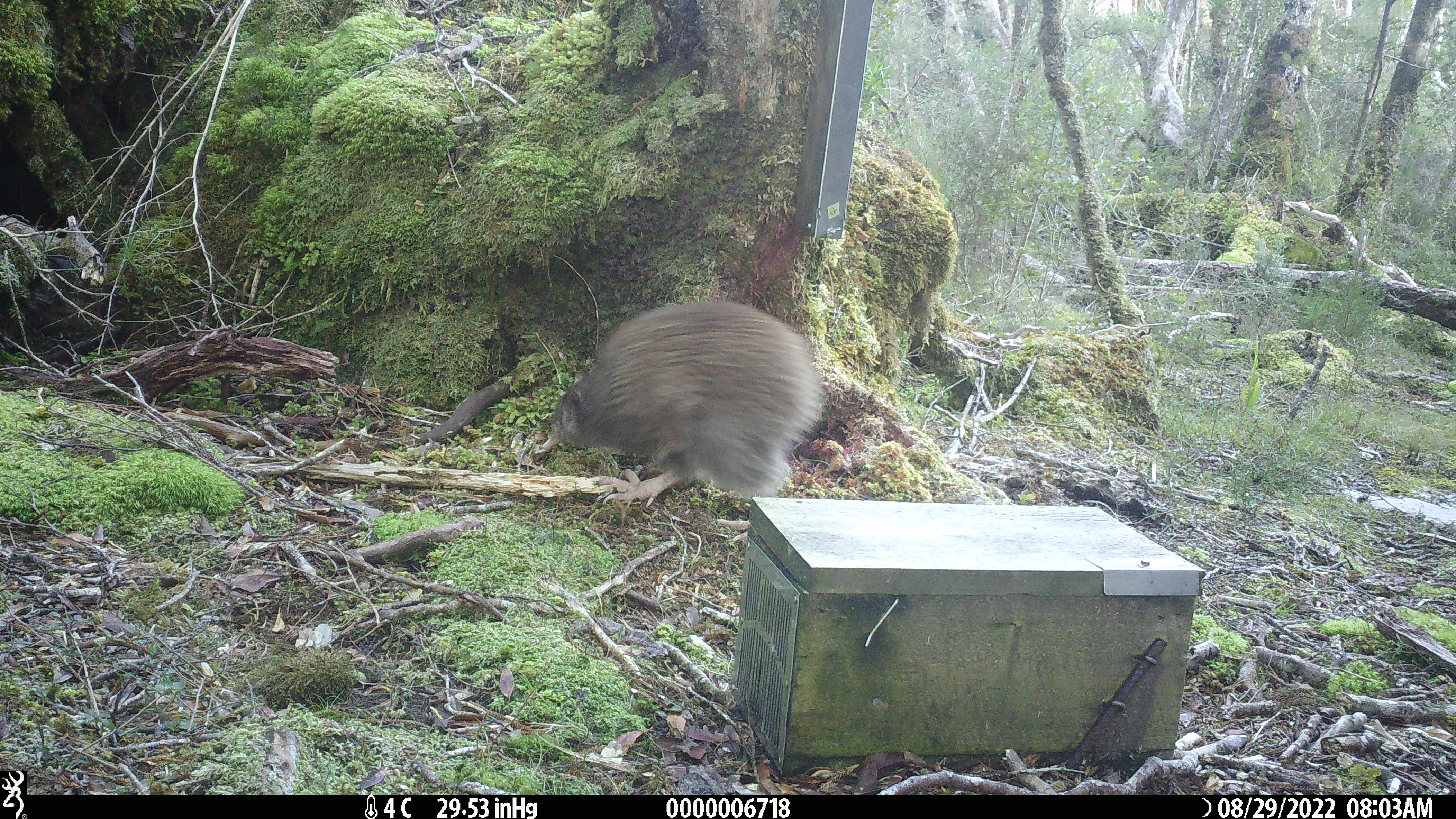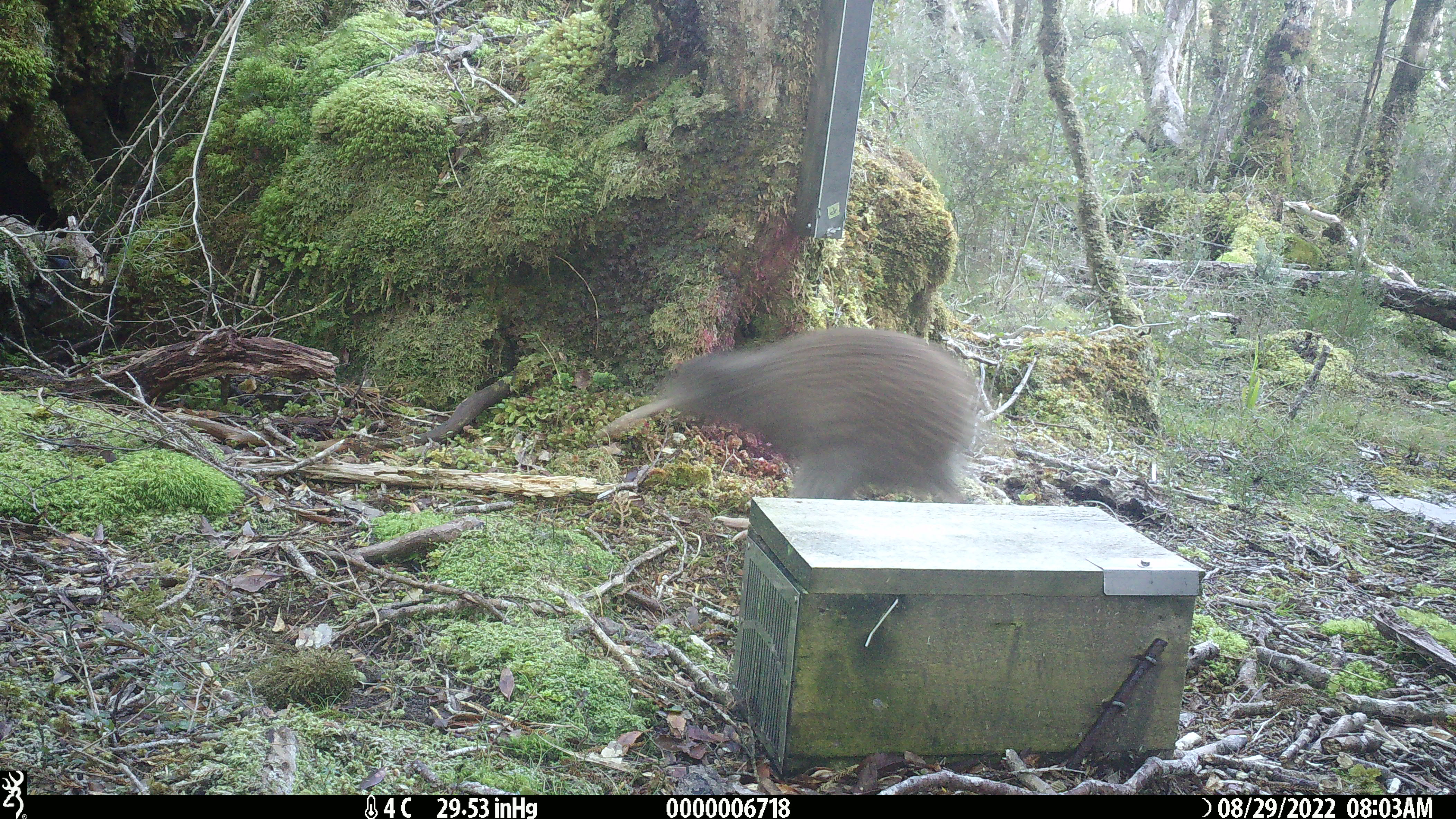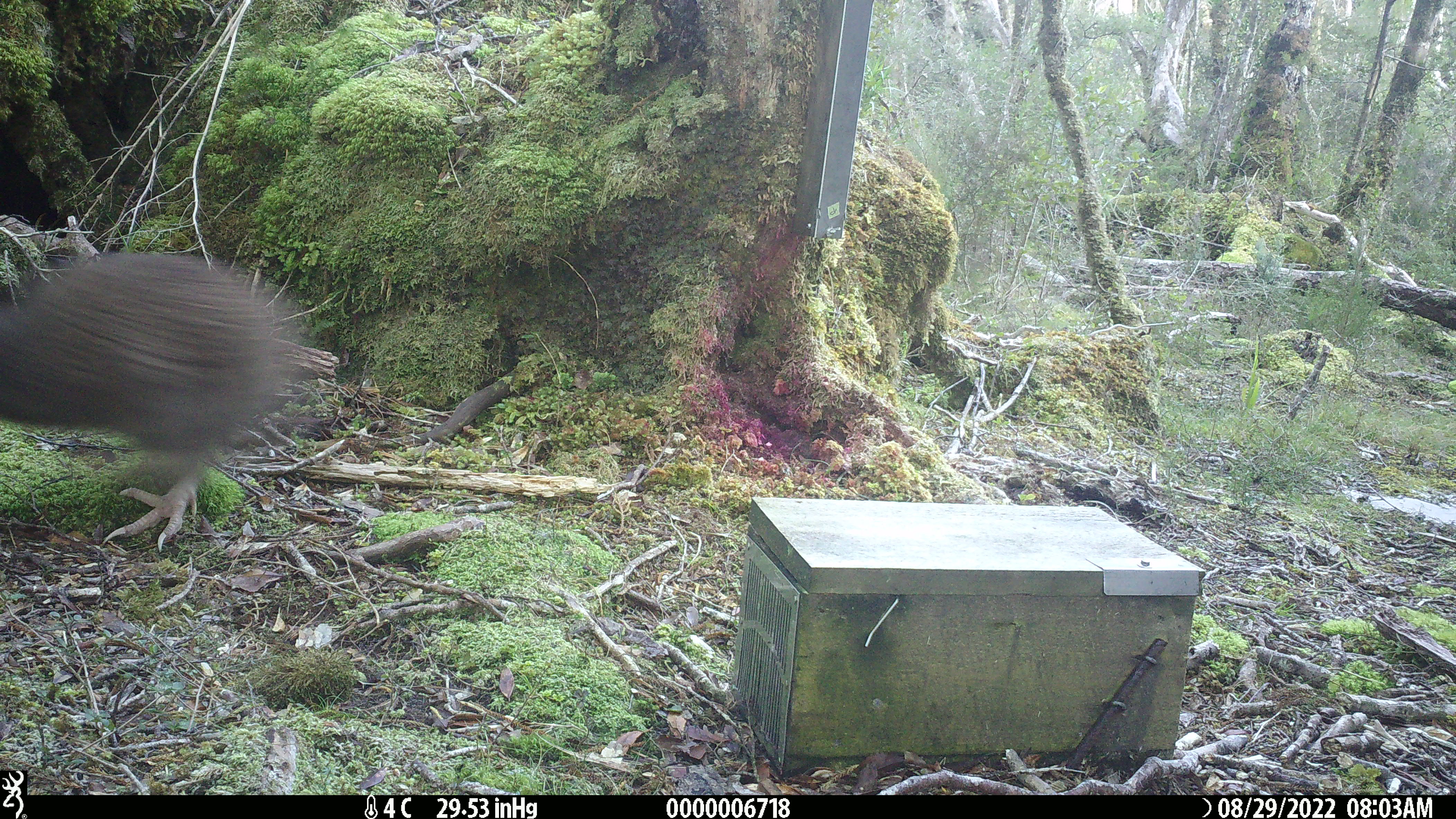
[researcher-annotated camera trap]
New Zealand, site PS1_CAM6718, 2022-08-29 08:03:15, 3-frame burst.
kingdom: Animalia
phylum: Chordata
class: Aves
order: Apterygiformes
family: Apterygidae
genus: Apteryx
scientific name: Apteryx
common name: kiwi